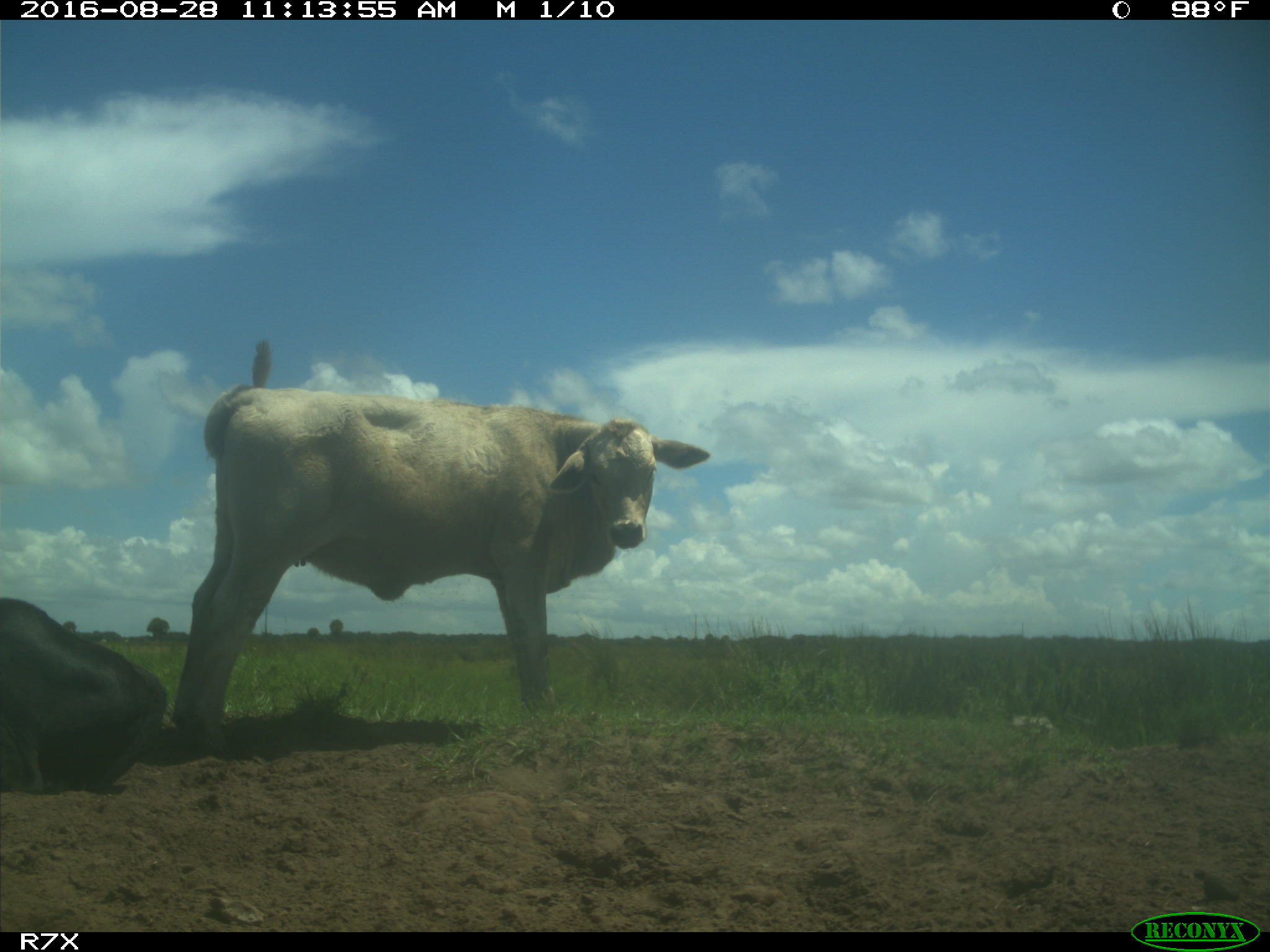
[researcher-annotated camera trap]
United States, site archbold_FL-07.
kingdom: Animalia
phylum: Chordata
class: Mammalia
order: Artiodactyla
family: Bovidae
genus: Bos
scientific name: Bos taurus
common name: domestic cow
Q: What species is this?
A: Bos taurus (domestic cow).